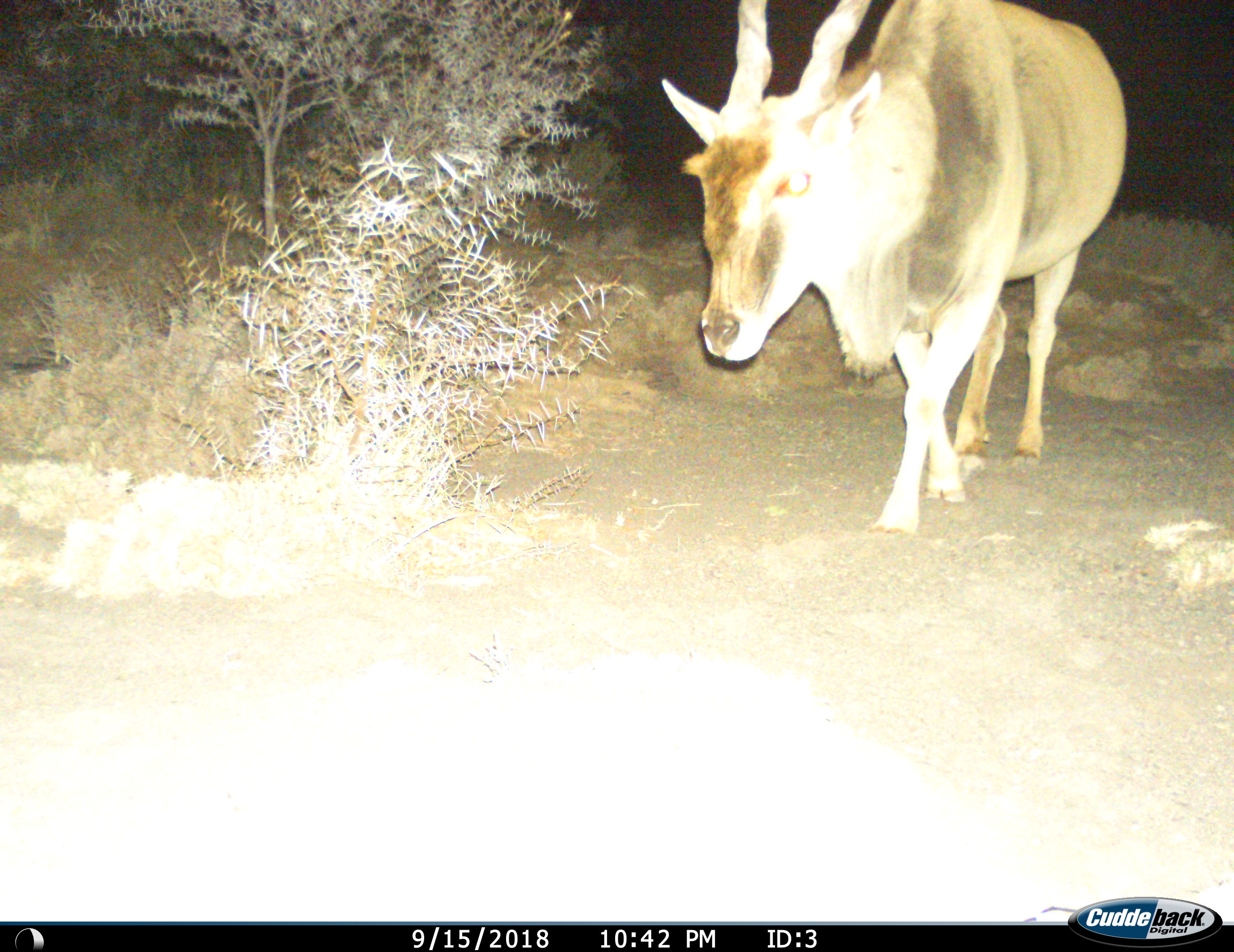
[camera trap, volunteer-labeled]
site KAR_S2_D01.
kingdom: Animalia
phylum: Chordata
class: Mammalia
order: Artiodactyla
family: Bovidae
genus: Tragelaphus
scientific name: Tragelaphus oryx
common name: eland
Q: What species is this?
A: Eland (Tragelaphus oryx).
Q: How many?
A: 1.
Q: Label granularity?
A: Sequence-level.